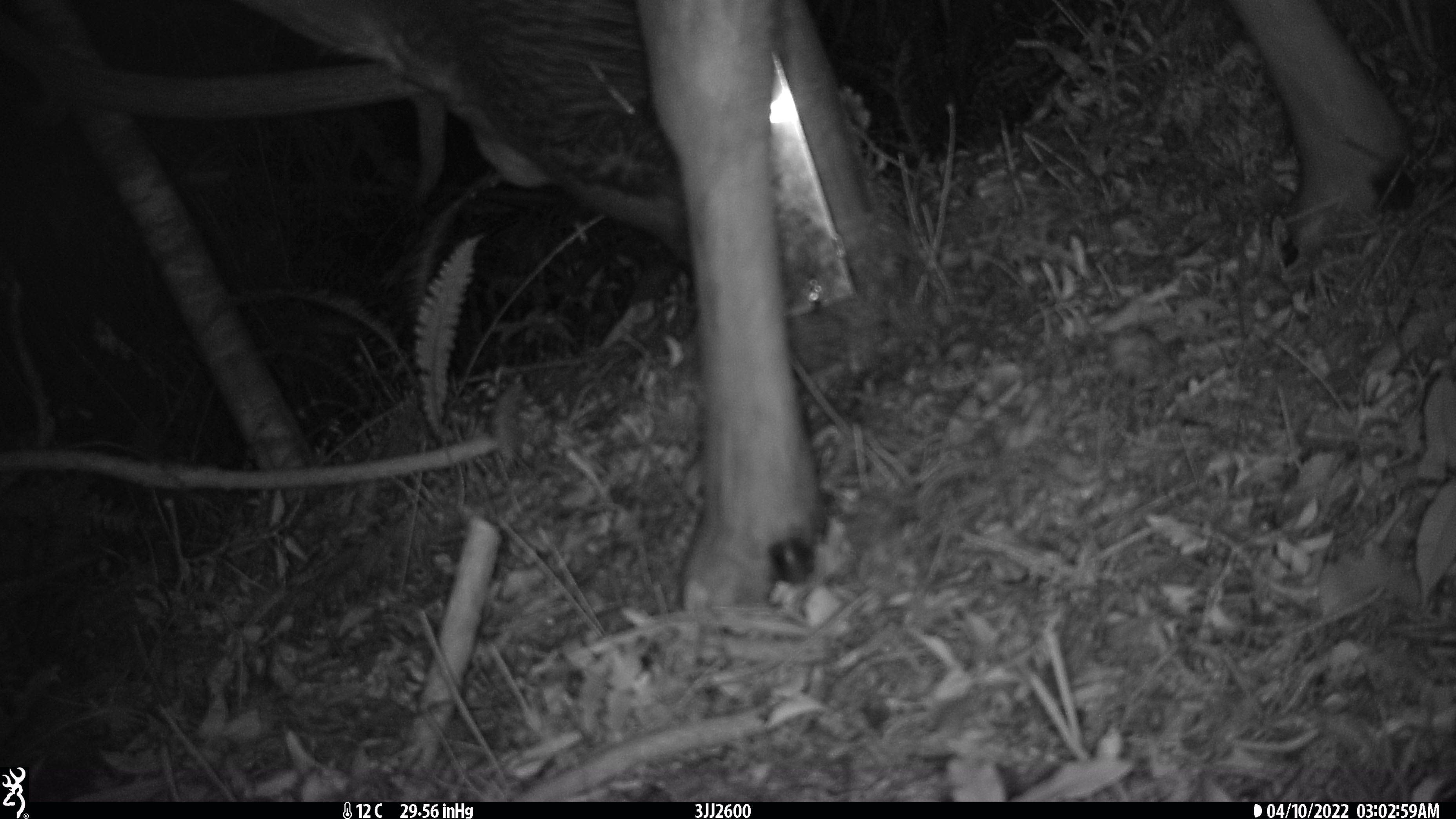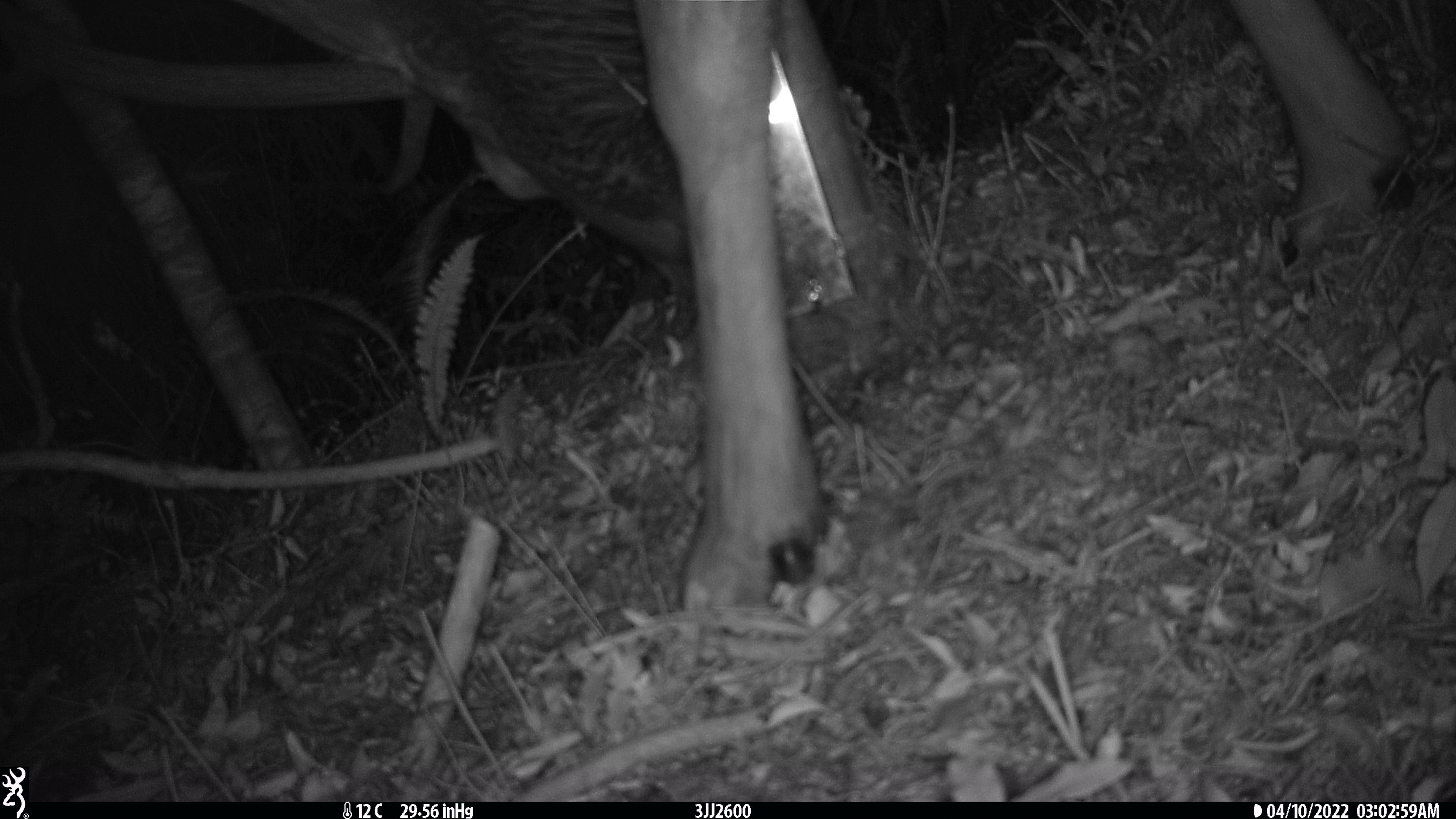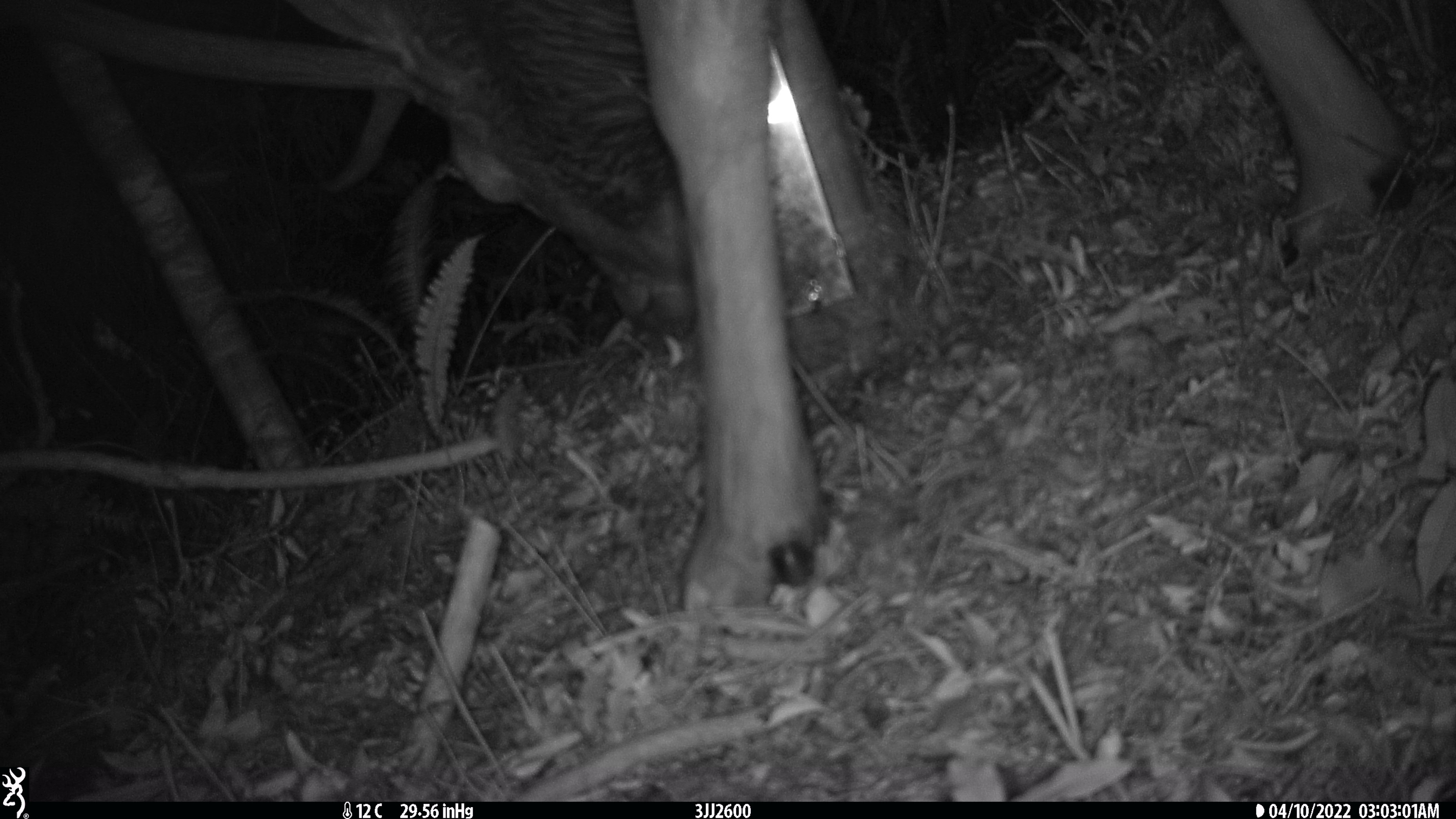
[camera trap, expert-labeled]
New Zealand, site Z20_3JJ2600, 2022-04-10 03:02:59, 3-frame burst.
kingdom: Animalia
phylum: Chordata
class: Mammalia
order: Artiodactyla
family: Cervidae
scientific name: Cervidae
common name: deer